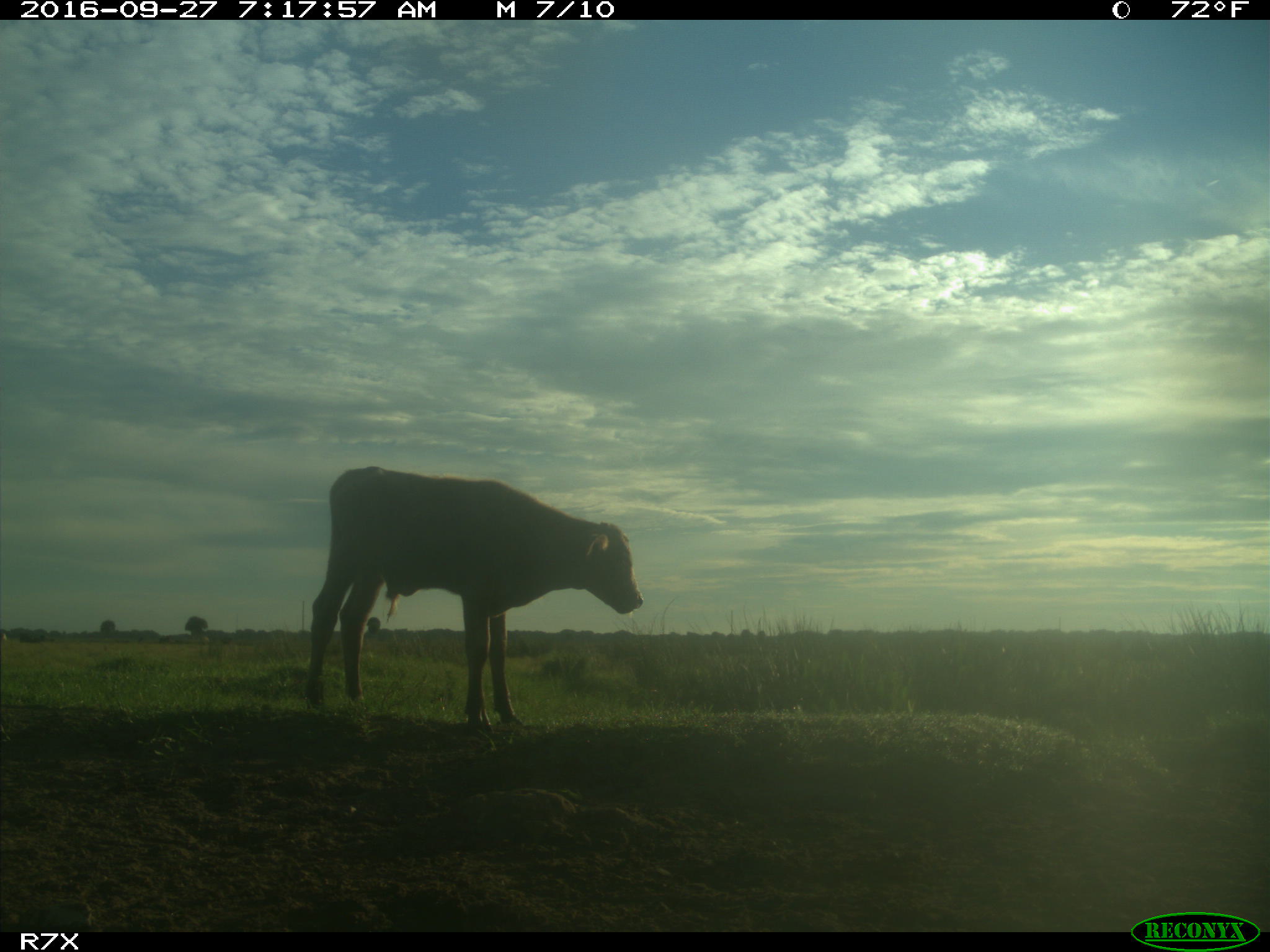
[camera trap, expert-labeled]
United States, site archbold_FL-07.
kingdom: Animalia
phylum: Chordata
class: Mammalia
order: Artiodactyla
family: Bovidae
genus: Bos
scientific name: Bos taurus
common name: domestic cow